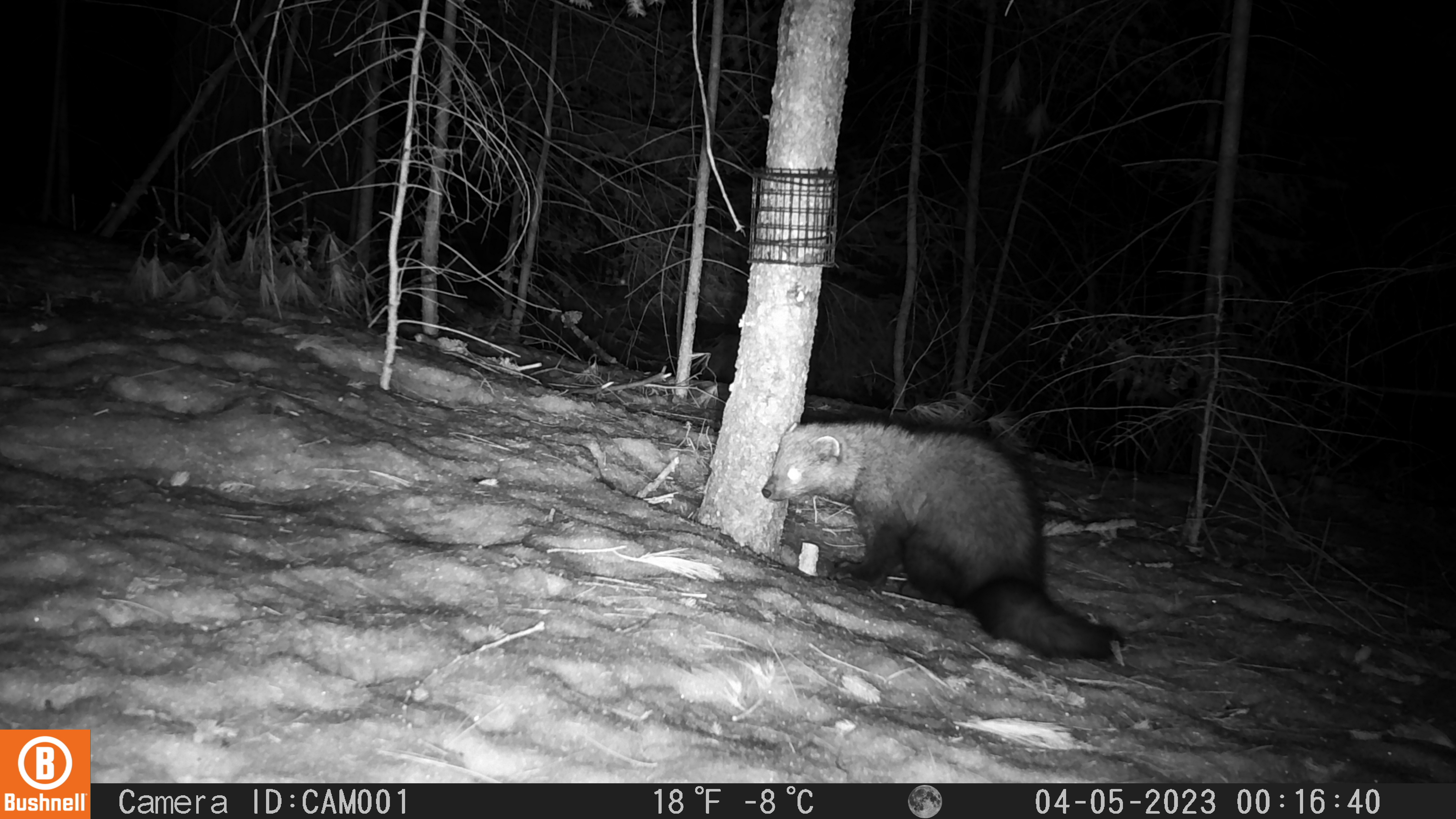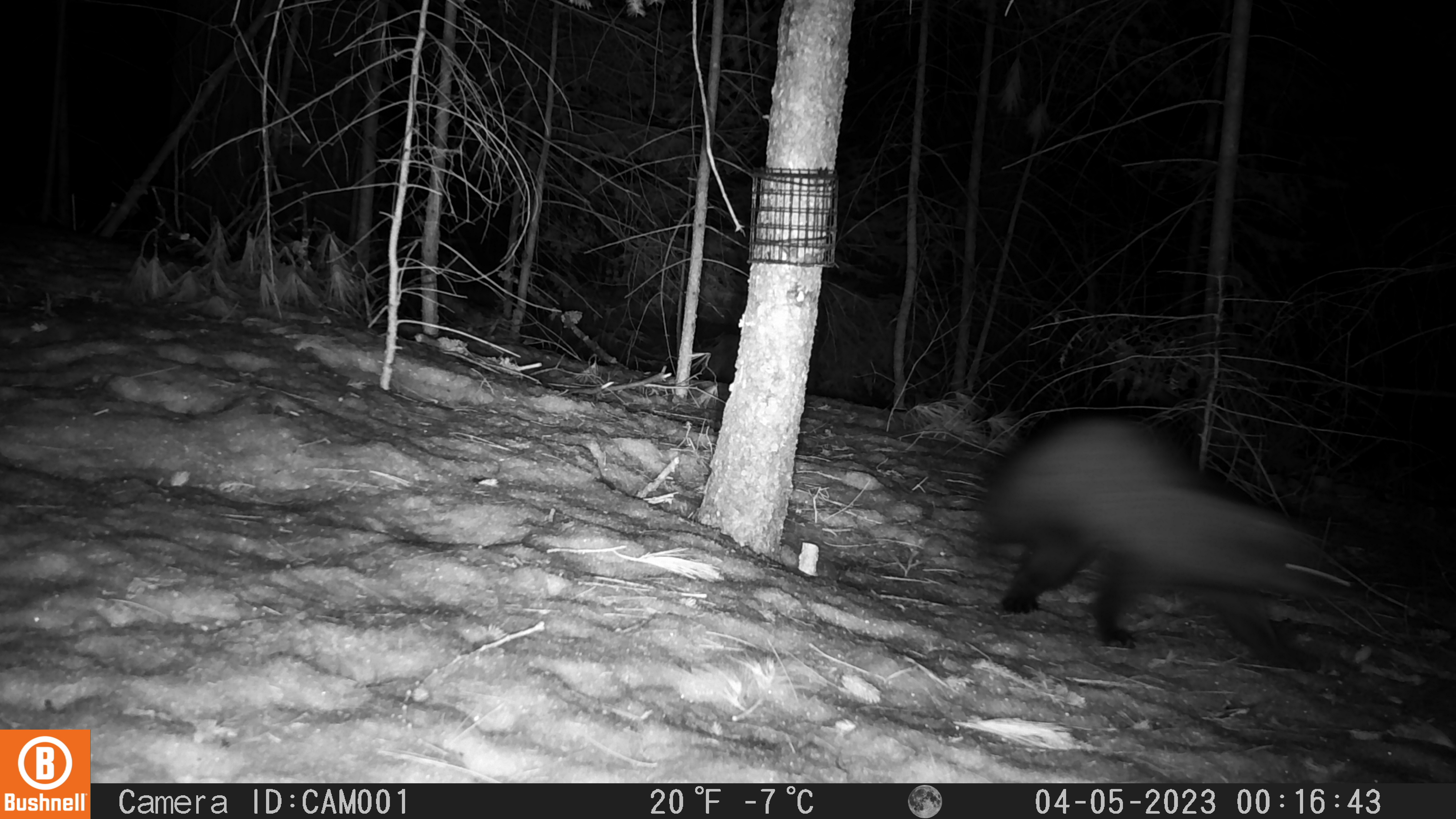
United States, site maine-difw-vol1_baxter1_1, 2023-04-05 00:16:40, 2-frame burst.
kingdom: Animalia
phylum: Chordata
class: Mammalia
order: Carnivora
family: Mustelidae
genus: Pekania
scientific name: Pekania pennanti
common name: fisher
Fisher (Pekania pennanti).